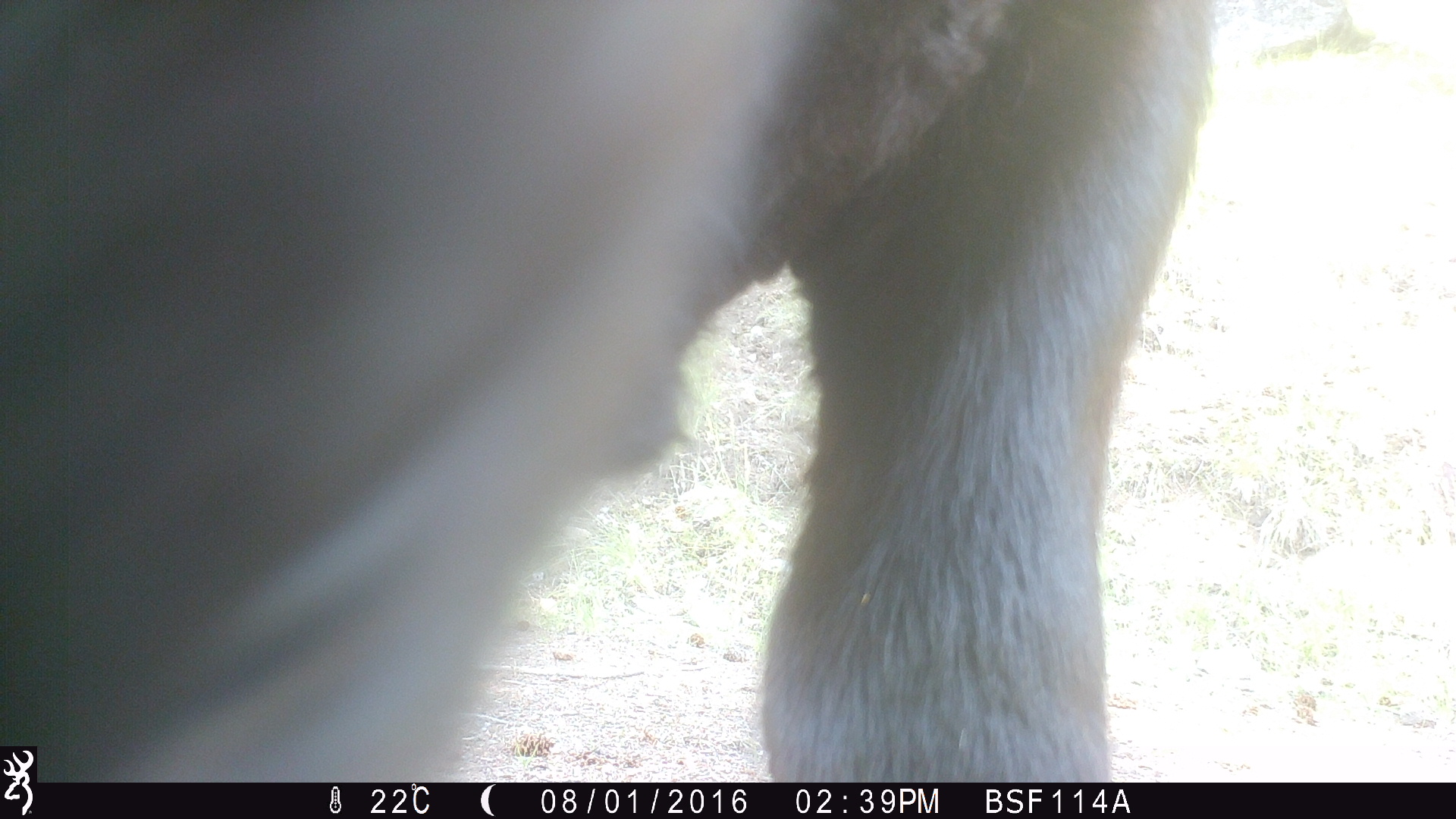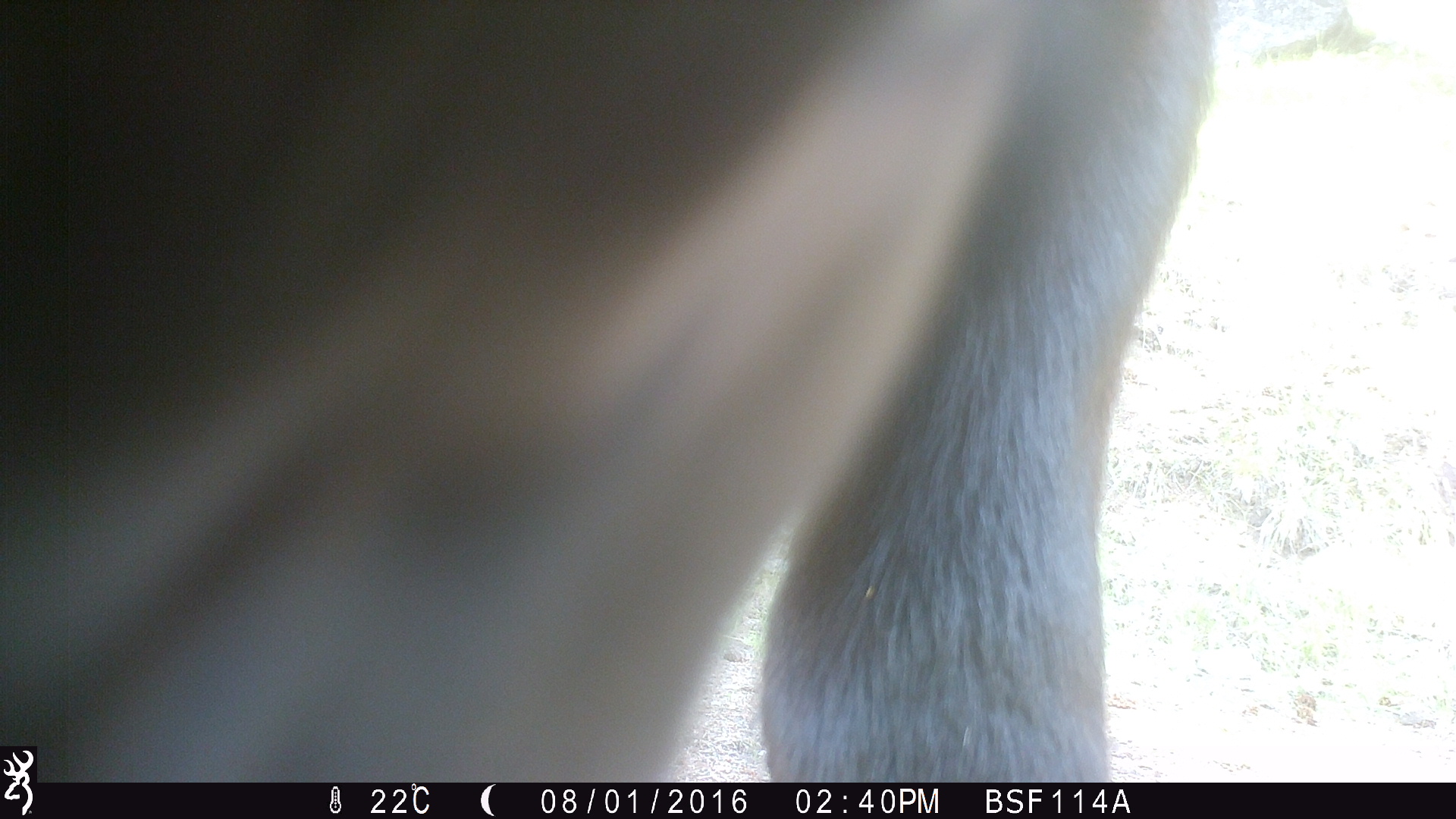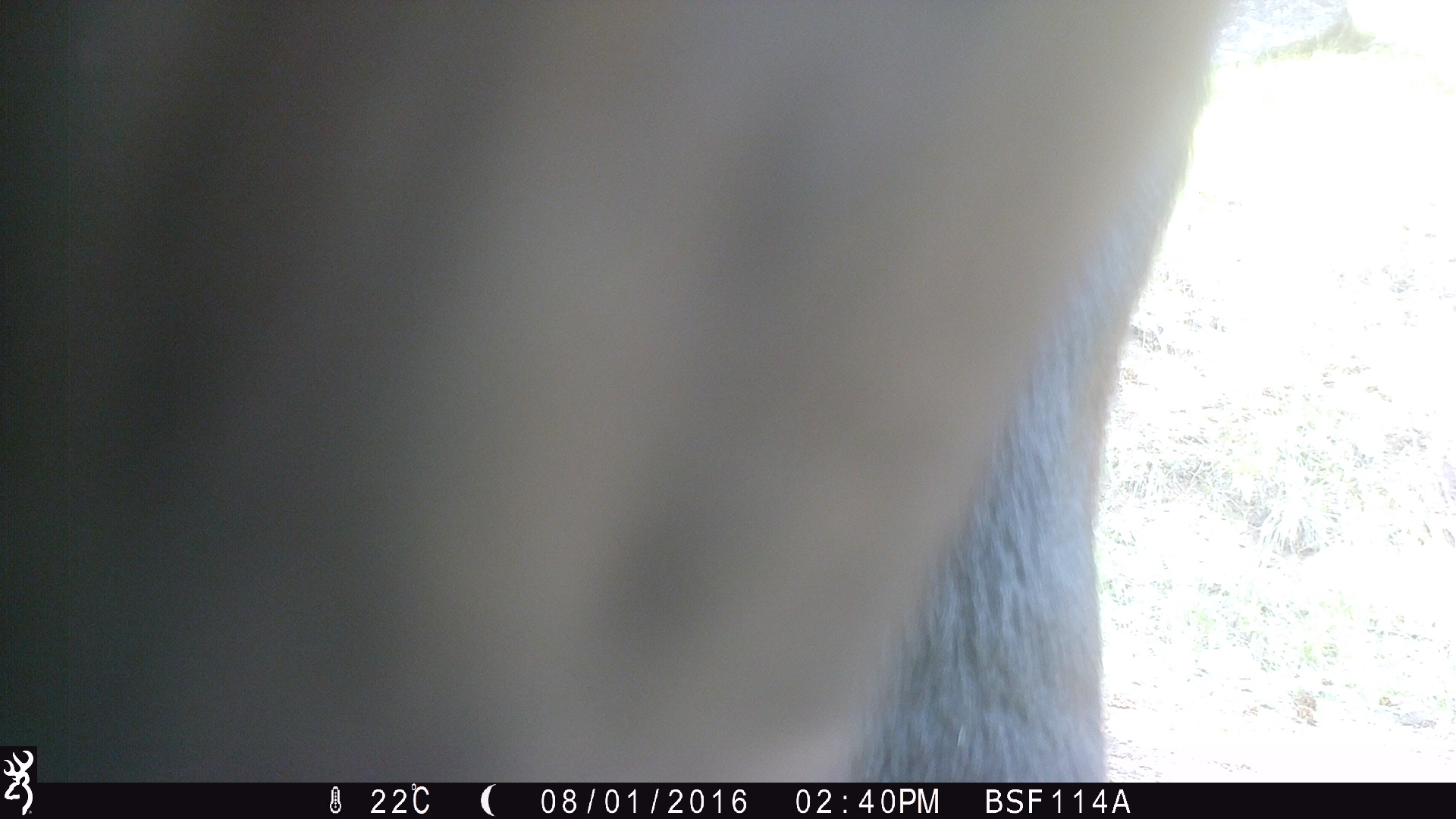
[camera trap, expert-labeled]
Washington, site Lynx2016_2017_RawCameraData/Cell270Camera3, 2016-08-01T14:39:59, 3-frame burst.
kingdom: Animalia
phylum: Chordata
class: Mammalia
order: Artiodactyla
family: Bovidae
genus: Bos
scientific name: Bos taurus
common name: domestic cattle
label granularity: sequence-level